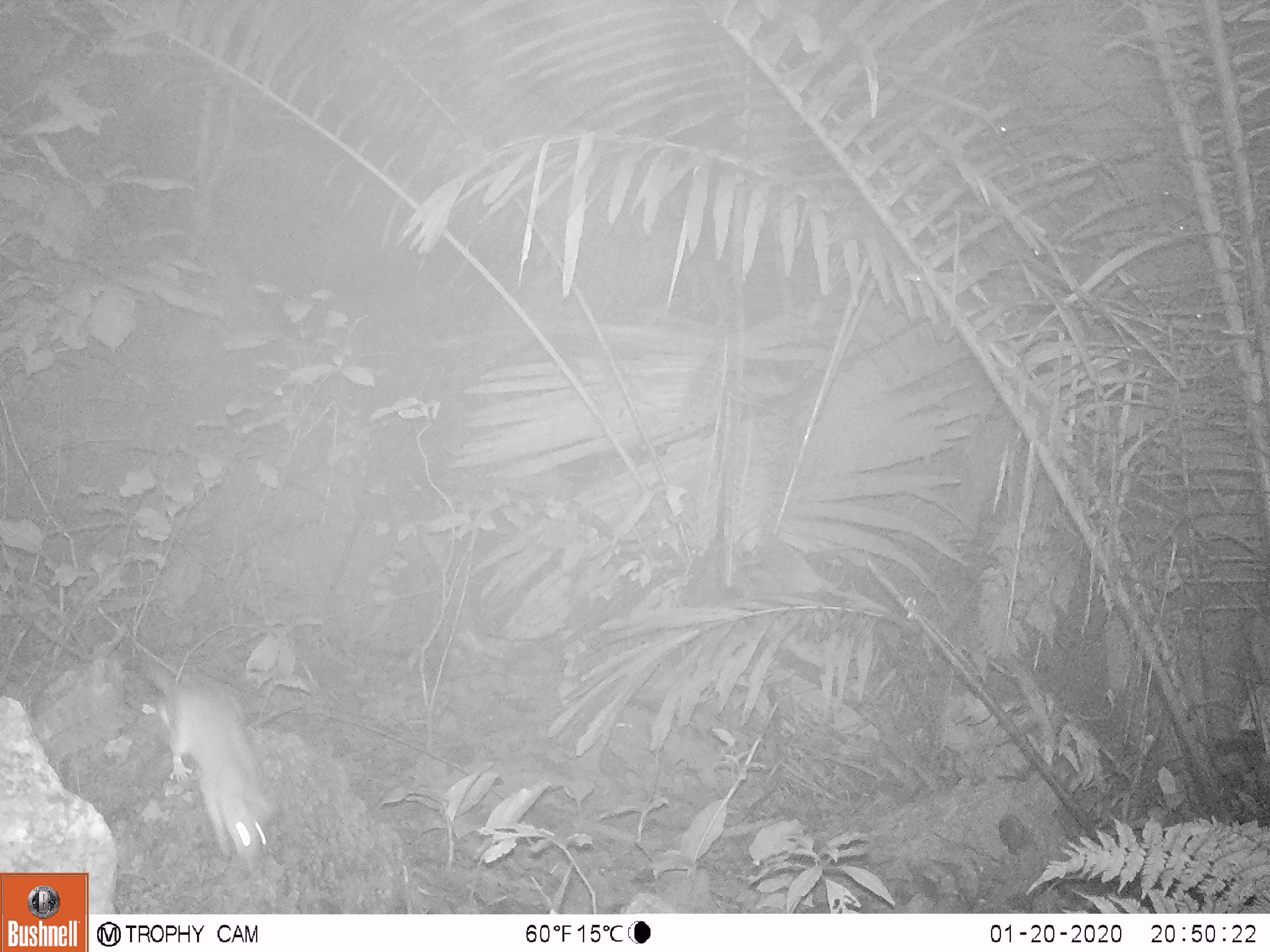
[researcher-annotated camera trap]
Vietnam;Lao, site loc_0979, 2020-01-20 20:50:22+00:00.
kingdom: Animalia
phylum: Chordata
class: Mammalia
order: Rodentia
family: Muridae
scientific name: Muridae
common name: old-world mice and rats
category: unidentified murid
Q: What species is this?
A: Unidentified murid (old-world mice and rats) (Muridae).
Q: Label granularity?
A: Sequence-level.